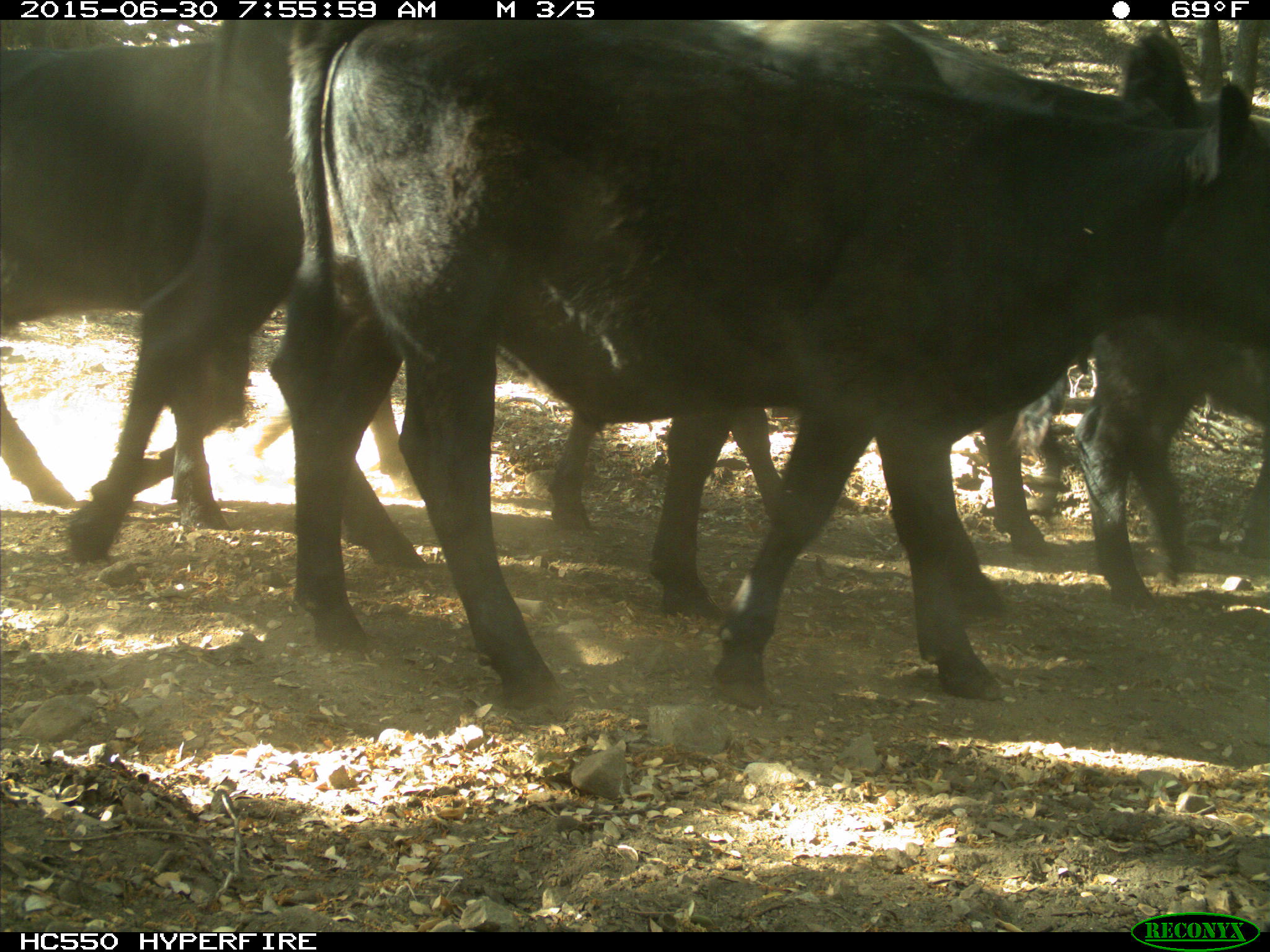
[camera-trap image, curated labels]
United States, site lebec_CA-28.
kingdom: Animalia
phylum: Chordata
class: Mammalia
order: Artiodactyla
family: Bovidae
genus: Bos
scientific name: Bos taurus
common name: domestic cow